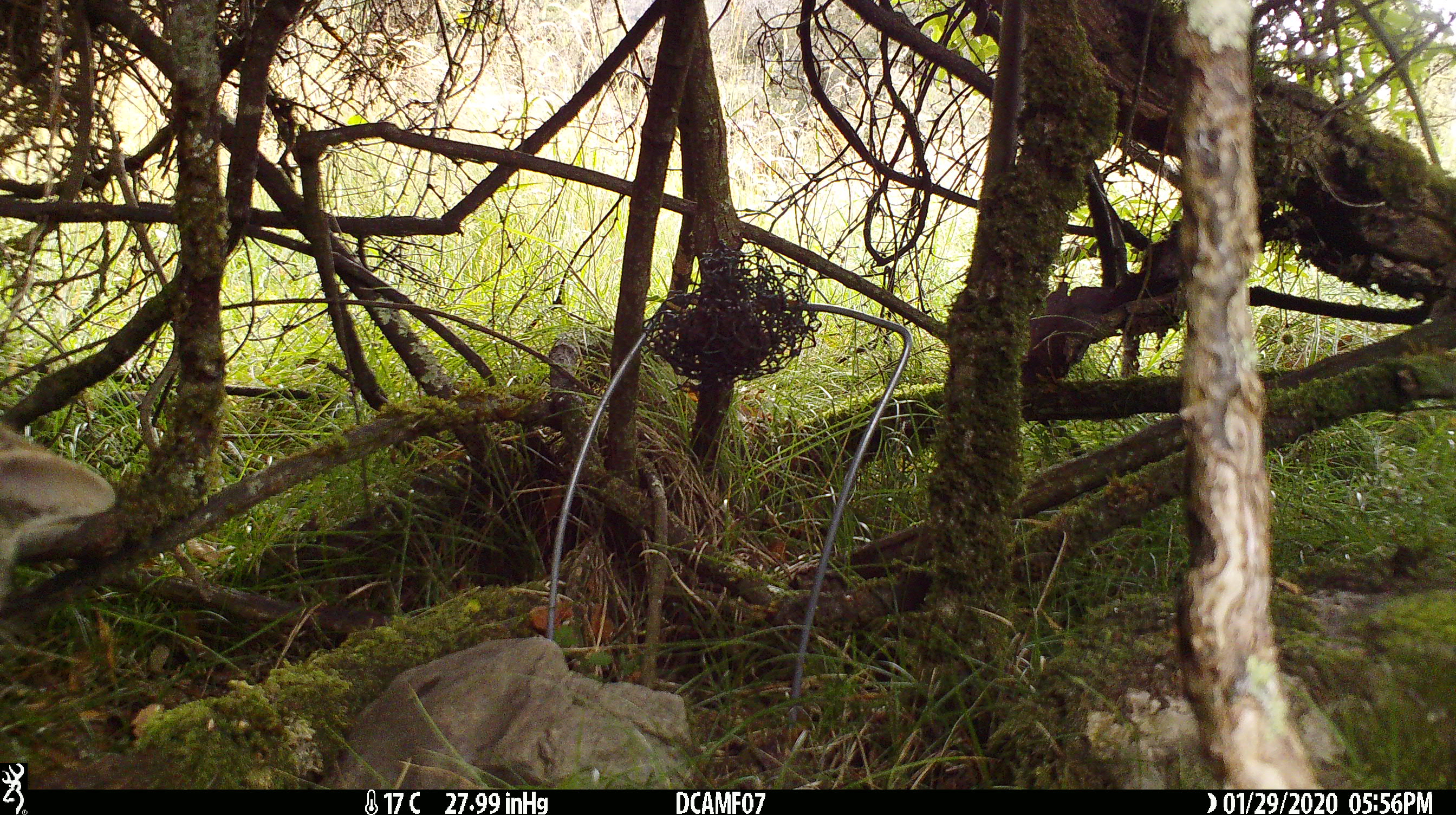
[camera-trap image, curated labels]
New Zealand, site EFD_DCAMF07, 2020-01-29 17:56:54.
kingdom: Animalia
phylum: Chordata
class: Mammalia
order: Carnivora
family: Felidae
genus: Felis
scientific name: Felis catus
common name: domestic cat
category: cat